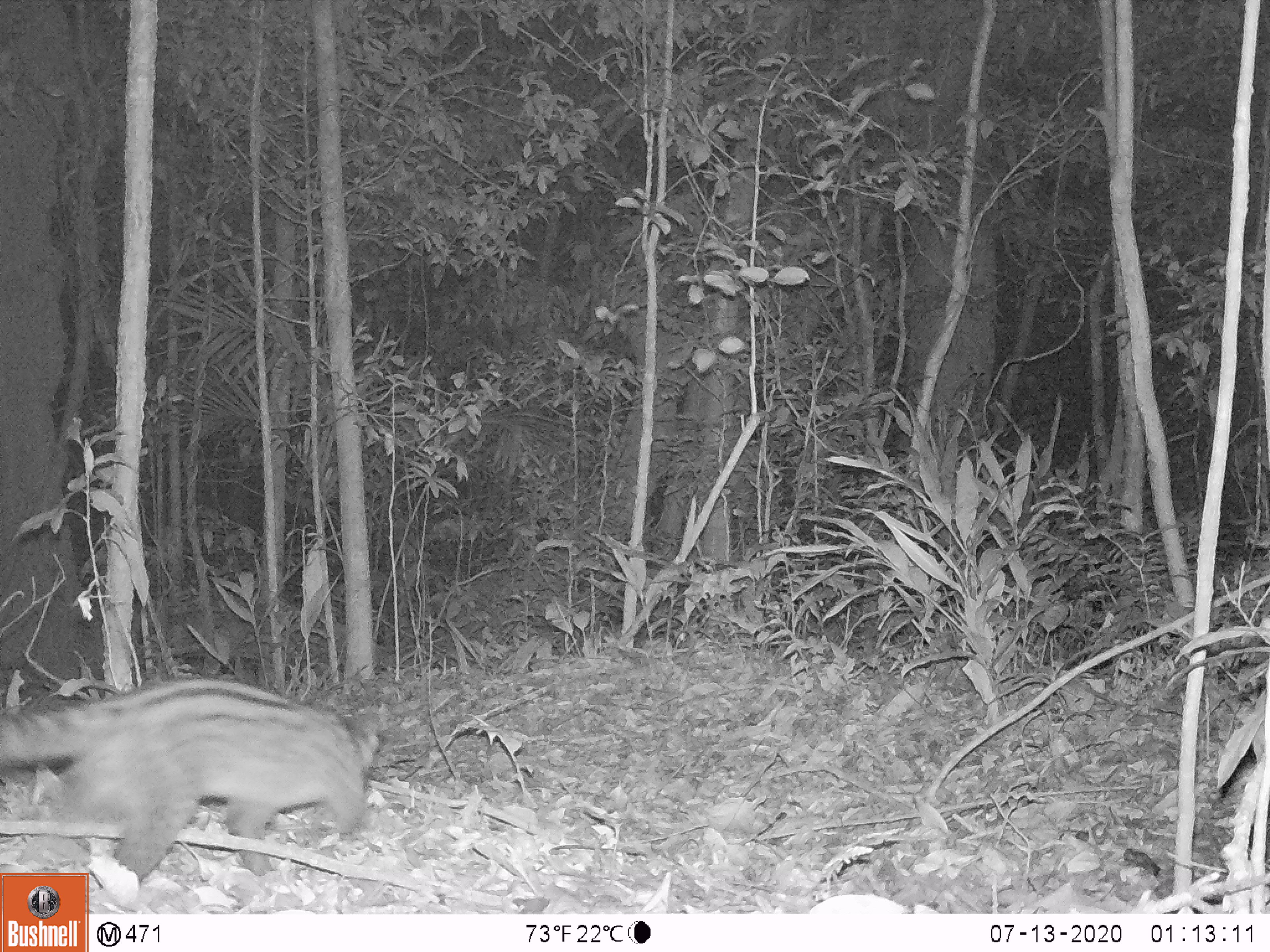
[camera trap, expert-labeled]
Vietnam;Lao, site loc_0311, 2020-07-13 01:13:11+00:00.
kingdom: Animalia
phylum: Chordata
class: Mammalia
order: Carnivora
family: Viverridae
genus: Paradoxurus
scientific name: Paradoxurus hermaphroditus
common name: common palm civet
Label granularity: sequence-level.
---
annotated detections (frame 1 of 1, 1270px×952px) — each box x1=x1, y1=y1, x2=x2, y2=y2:
common palm civet: x1=0, y1=678, x2=379, y2=884